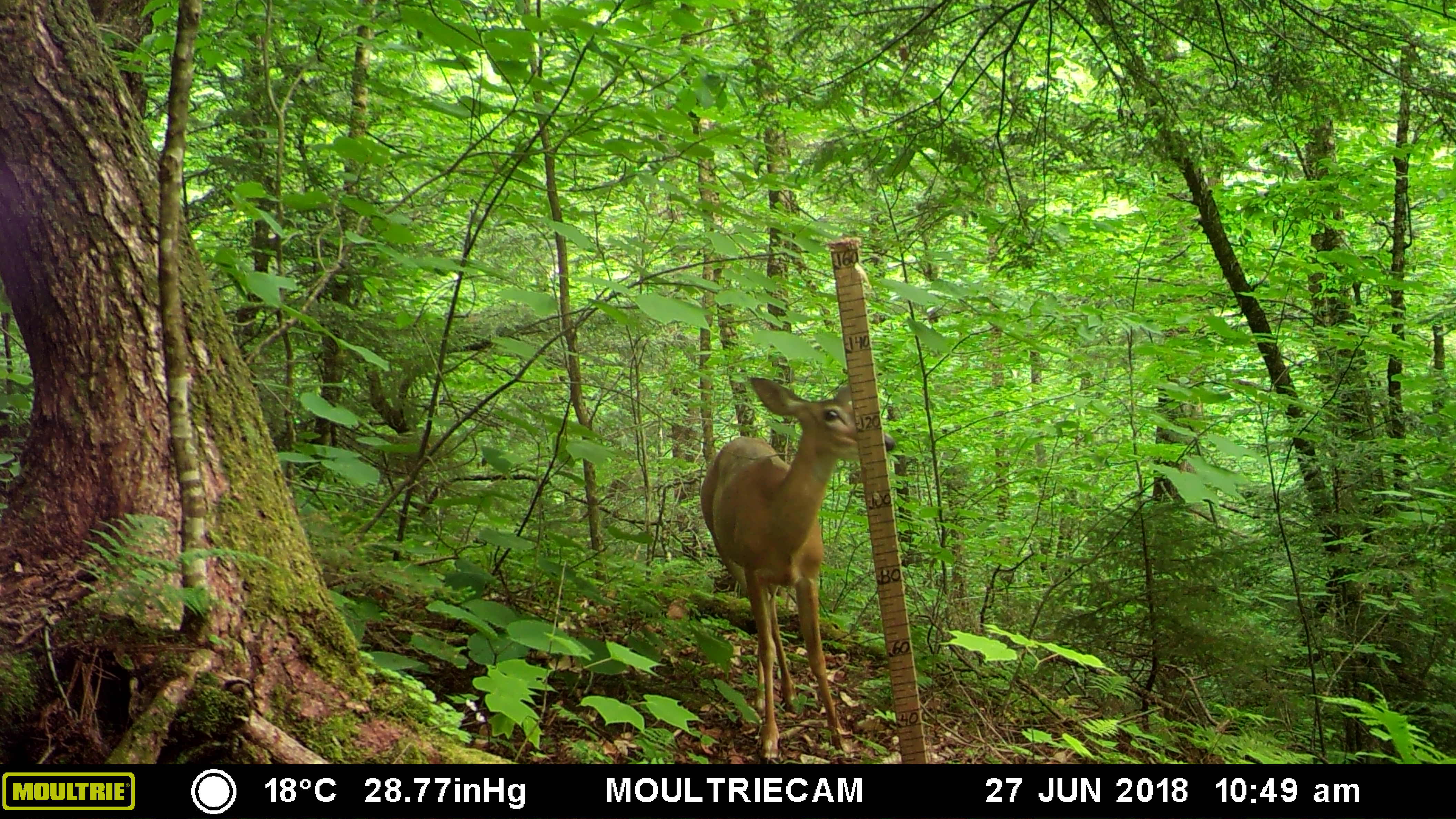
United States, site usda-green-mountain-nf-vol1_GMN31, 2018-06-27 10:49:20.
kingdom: Animalia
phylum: Chordata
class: Mammalia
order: Artiodactyla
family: Cervidae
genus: Odocoileus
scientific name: Odocoileus virginianus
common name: white-tailed deer